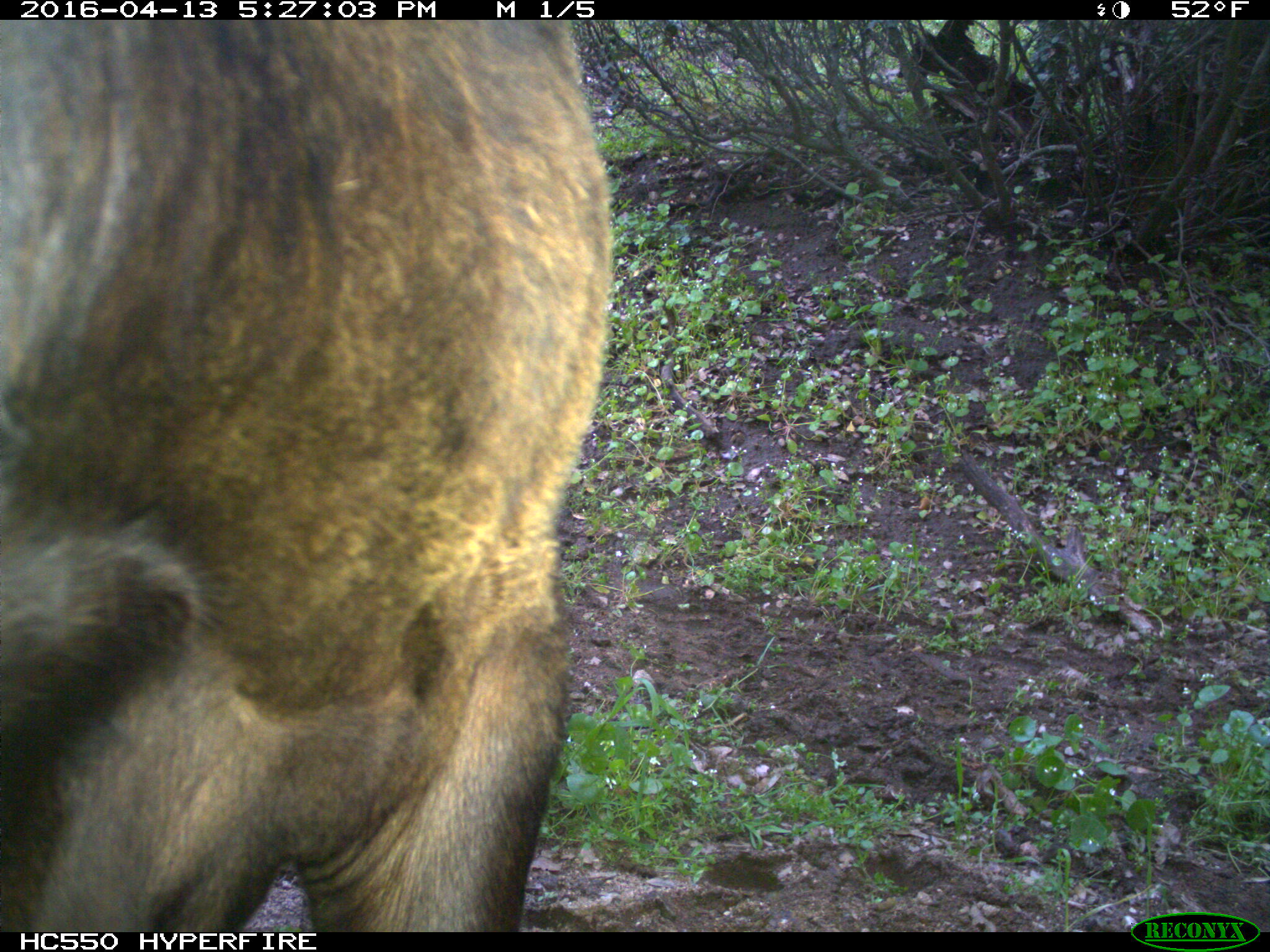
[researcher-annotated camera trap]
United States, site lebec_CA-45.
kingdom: Animalia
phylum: Chordata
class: Mammalia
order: Artiodactyla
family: Bovidae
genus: Bos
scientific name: Bos taurus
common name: domestic cow